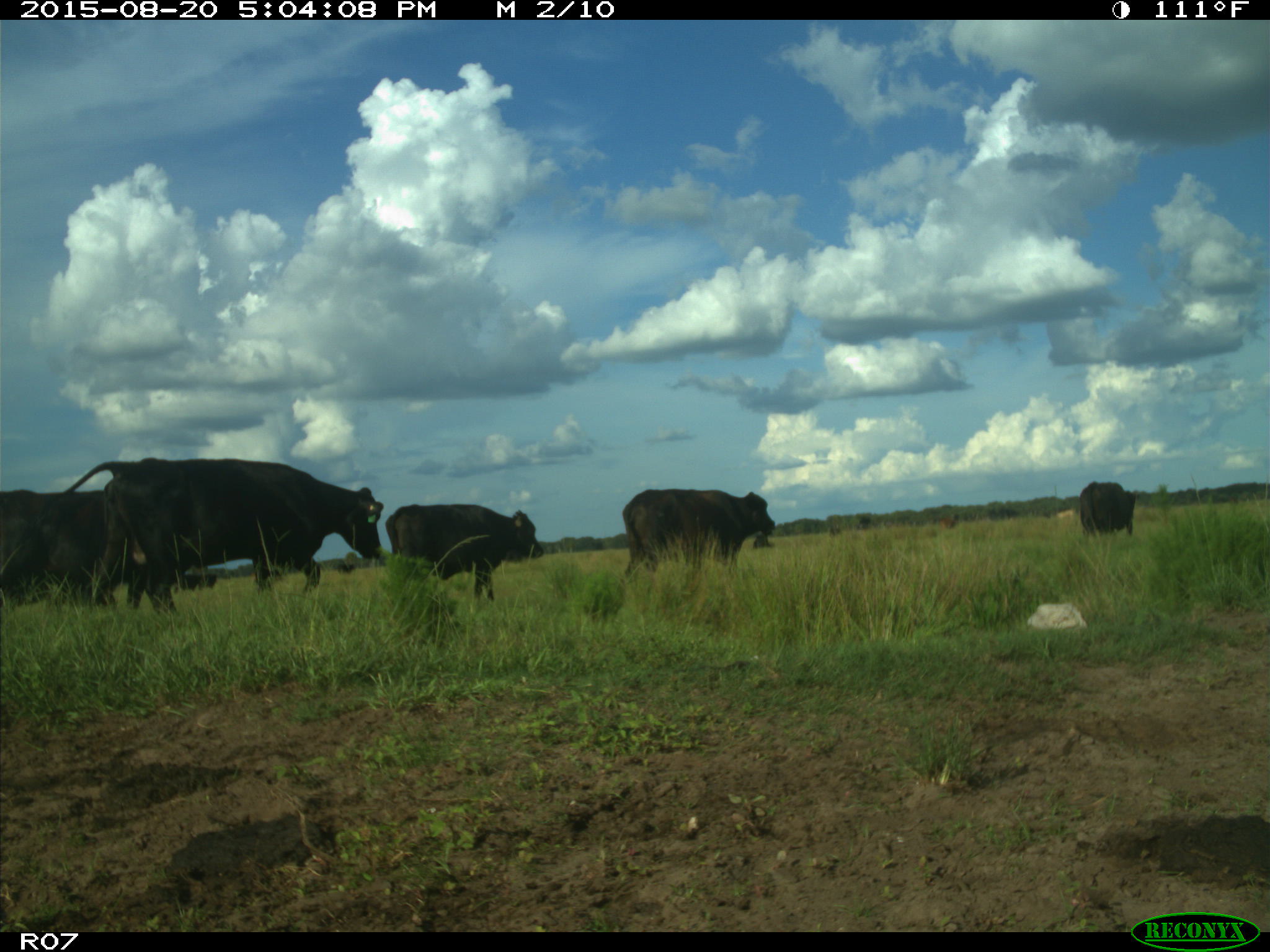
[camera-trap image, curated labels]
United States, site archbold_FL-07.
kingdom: Animalia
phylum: Chordata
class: Mammalia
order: Artiodactyla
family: Bovidae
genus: Bos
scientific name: Bos taurus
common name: domestic cow